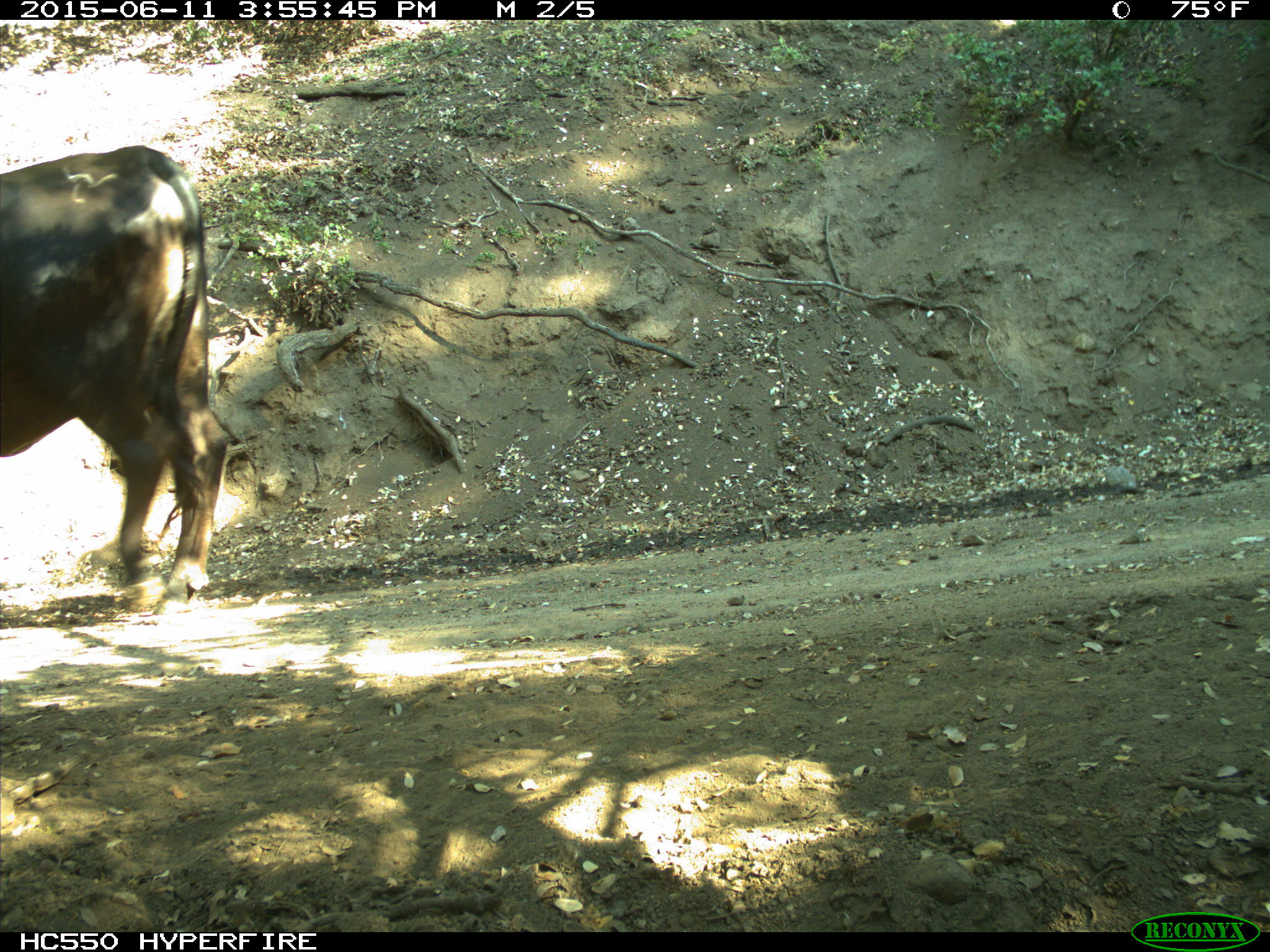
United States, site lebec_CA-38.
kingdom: Animalia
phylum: Chordata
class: Mammalia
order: Artiodactyla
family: Bovidae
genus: Bos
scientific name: Bos taurus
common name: domestic cow